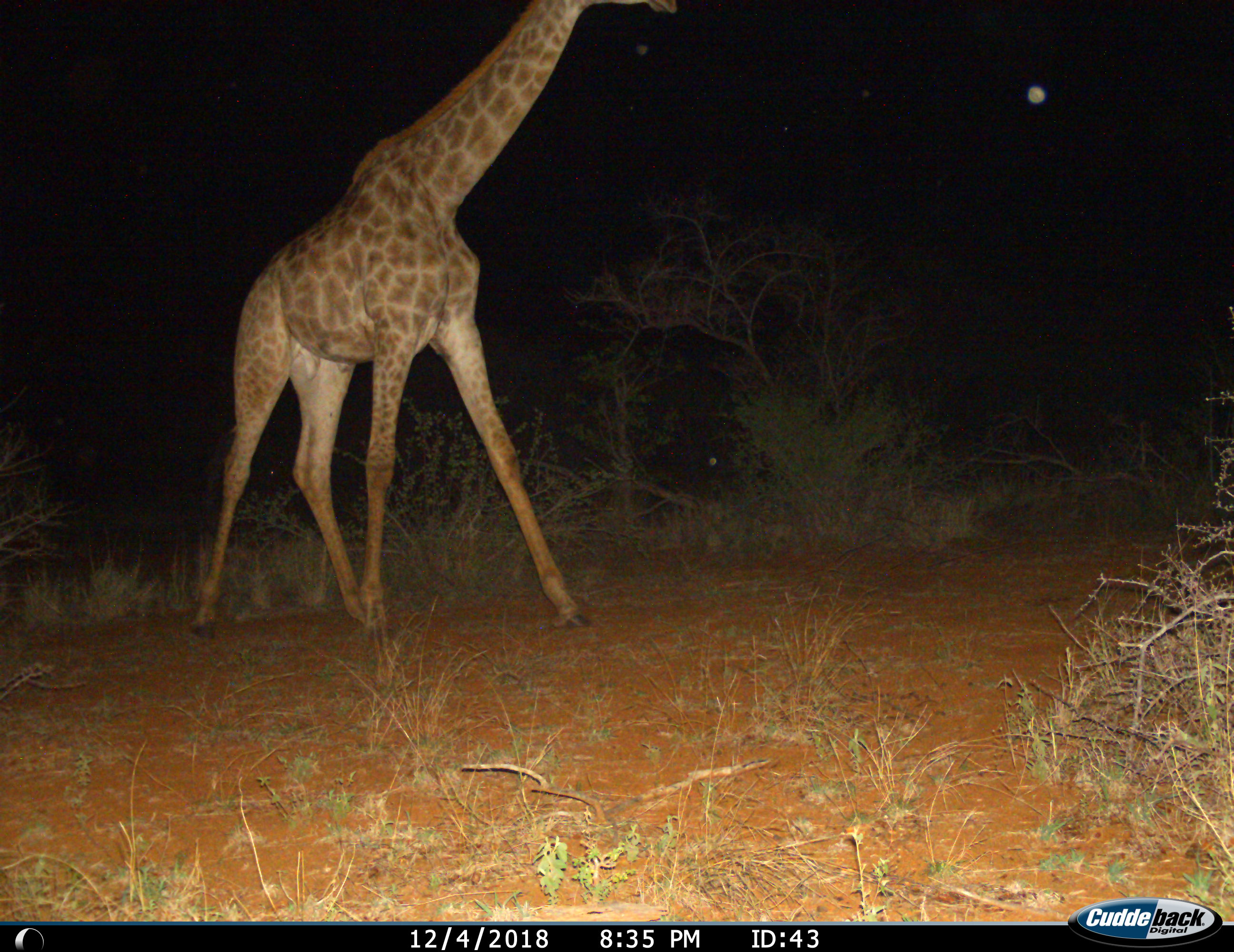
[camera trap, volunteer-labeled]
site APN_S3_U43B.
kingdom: Animalia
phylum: Chordata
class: Mammalia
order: Artiodactyla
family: Giraffidae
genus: Giraffa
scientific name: Giraffa camelopardalis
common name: giraffe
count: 1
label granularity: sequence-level